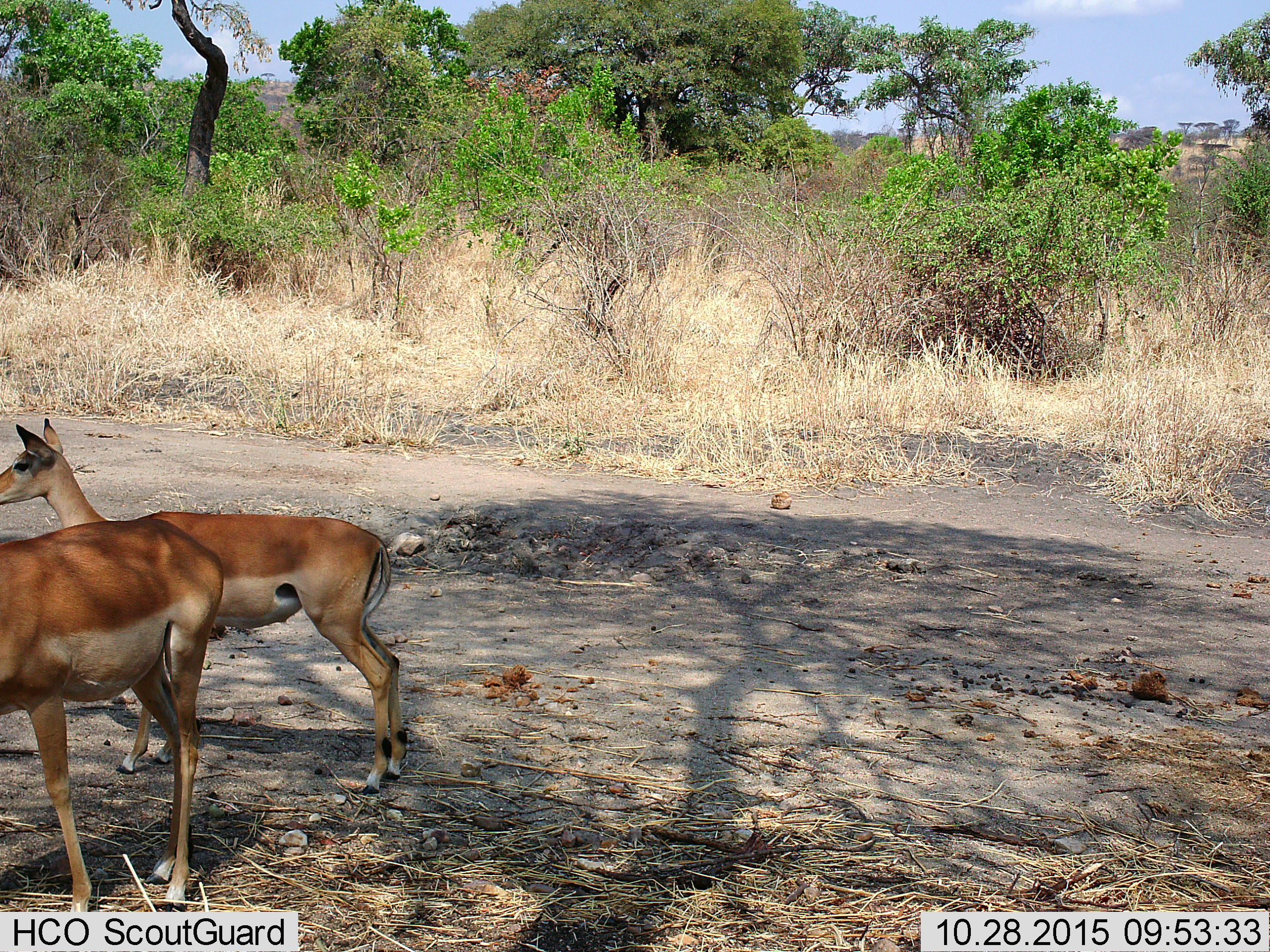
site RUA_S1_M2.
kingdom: Animalia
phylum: Chordata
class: Mammalia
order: Artiodactyla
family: Bovidae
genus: Aepyceros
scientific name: Aepyceros melampus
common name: impala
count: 2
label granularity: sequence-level